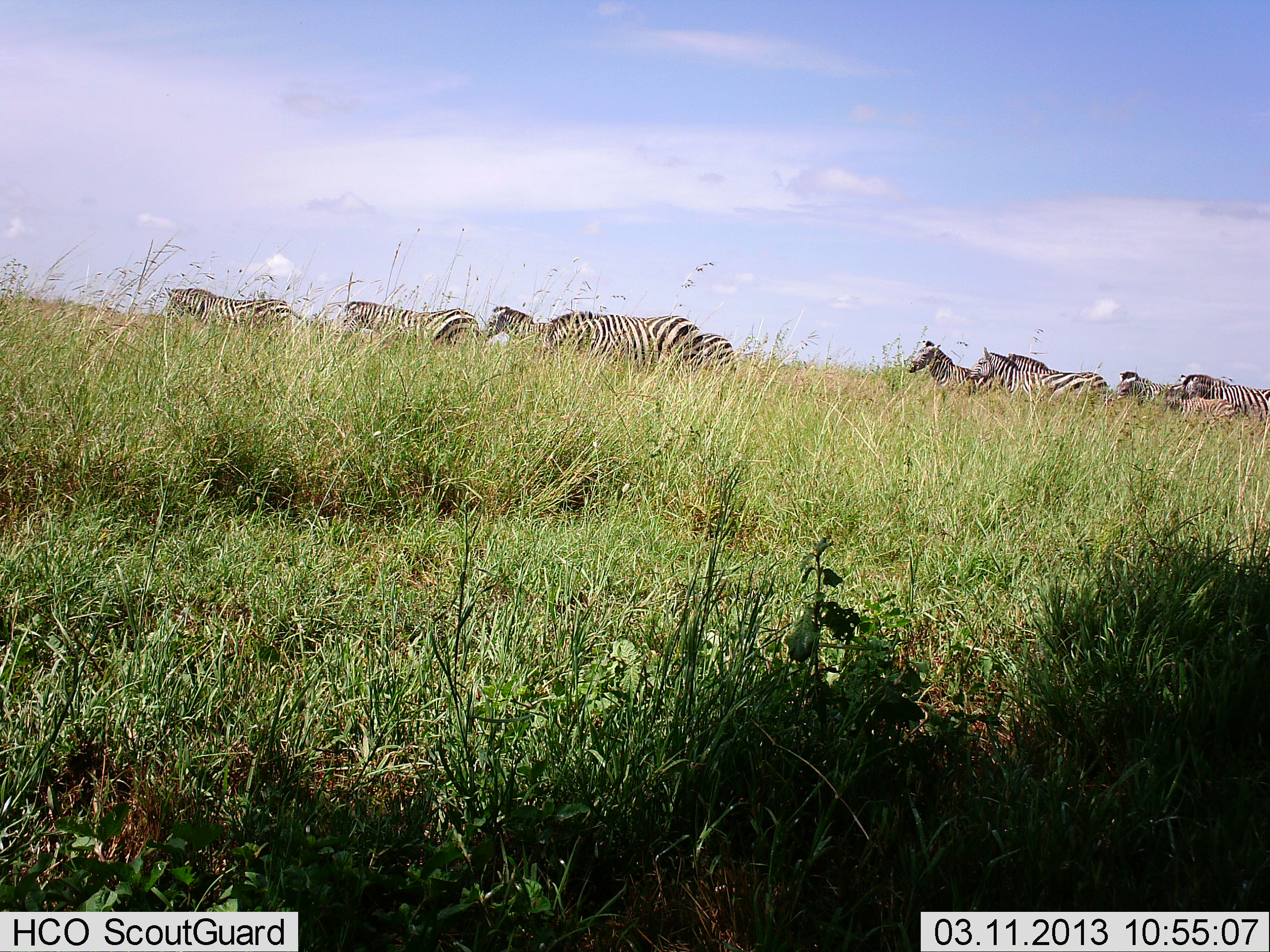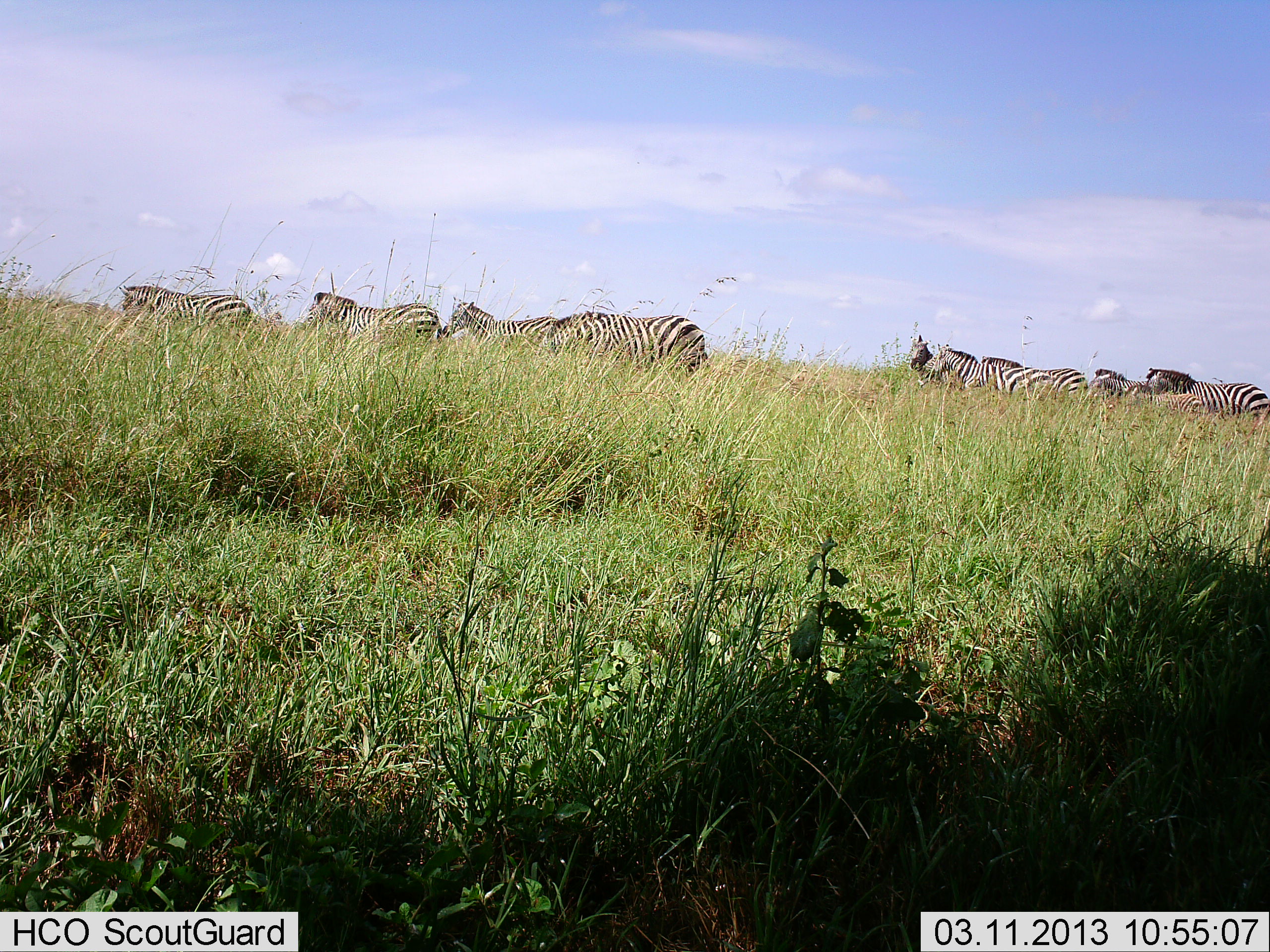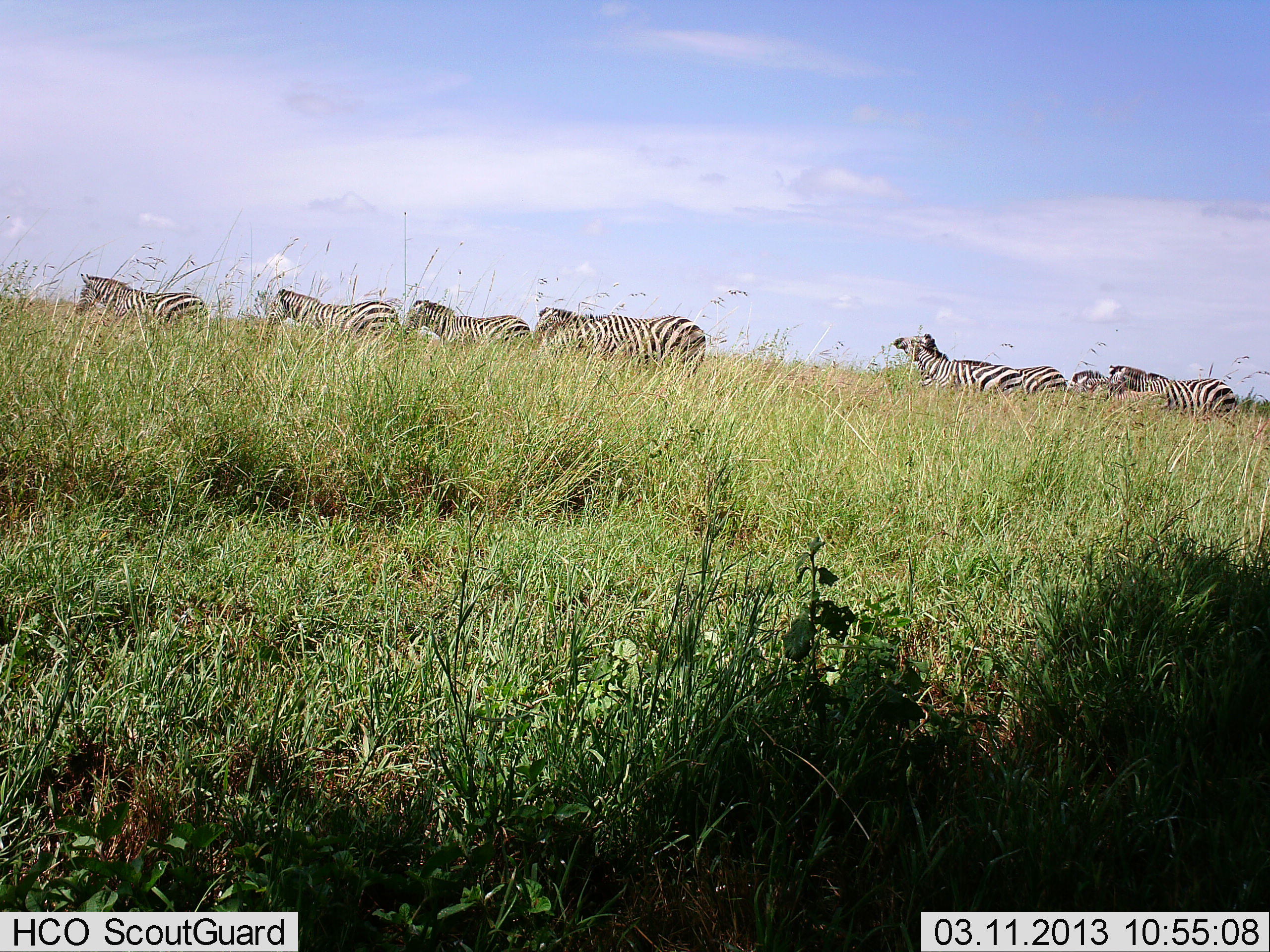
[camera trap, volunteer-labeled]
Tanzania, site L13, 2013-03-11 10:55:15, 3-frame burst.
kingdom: Animalia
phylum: Chordata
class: Mammalia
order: Perissodactyla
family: Equidae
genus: Equus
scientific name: Equus quagga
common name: plains zebra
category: zebra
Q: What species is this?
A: Zebra (plains zebra) (Equus quagga).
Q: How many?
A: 9.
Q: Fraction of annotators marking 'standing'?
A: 13%.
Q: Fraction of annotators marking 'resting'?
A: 4%.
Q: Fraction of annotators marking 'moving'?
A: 100%.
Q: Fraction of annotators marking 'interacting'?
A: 9%.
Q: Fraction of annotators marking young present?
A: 9%.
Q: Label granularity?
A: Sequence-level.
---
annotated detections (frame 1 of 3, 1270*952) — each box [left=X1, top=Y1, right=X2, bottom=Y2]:
animal: [left=546, top=311, right=705, bottom=373]; [left=336, top=300, right=481, bottom=346]; [left=968, top=347, right=1091, bottom=398]; [left=163, top=286, right=293, bottom=327]; [left=1180, top=373, right=1270, bottom=417]; [left=1008, top=352, right=1109, bottom=389]; [left=909, top=340, right=972, bottom=388]; [left=483, top=305, right=548, bottom=343]; [left=1117, top=370, right=1183, bottom=401]; [left=688, top=333, right=735, bottom=367]; [left=1180, top=396, right=1235, bottom=421]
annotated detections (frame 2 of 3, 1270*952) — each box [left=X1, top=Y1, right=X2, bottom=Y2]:
animal: [left=543, top=311, right=708, bottom=376]; [left=925, top=343, right=1053, bottom=397]; [left=306, top=292, right=441, bottom=341]; [left=1145, top=367, right=1270, bottom=415]; [left=442, top=295, right=559, bottom=341]; [left=118, top=285, right=251, bottom=323]; [left=981, top=355, right=1088, bottom=395]; [left=1126, top=384, right=1201, bottom=413]; [left=909, top=334, right=950, bottom=386]; [left=1088, top=374, right=1148, bottom=395]; [left=1093, top=368, right=1128, bottom=381]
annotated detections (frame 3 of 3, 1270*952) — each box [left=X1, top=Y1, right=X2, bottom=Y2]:
animal: [left=532, top=307, right=706, bottom=374]; [left=893, top=333, right=1022, bottom=396]; [left=74, top=272, right=208, bottom=326]; [left=1106, top=365, right=1237, bottom=416]; [left=268, top=289, right=401, bottom=337]; [left=400, top=299, right=531, bottom=346]; [left=952, top=358, right=1066, bottom=394]; [left=1087, top=381, right=1169, bottom=409]; [left=1065, top=370, right=1110, bottom=391]